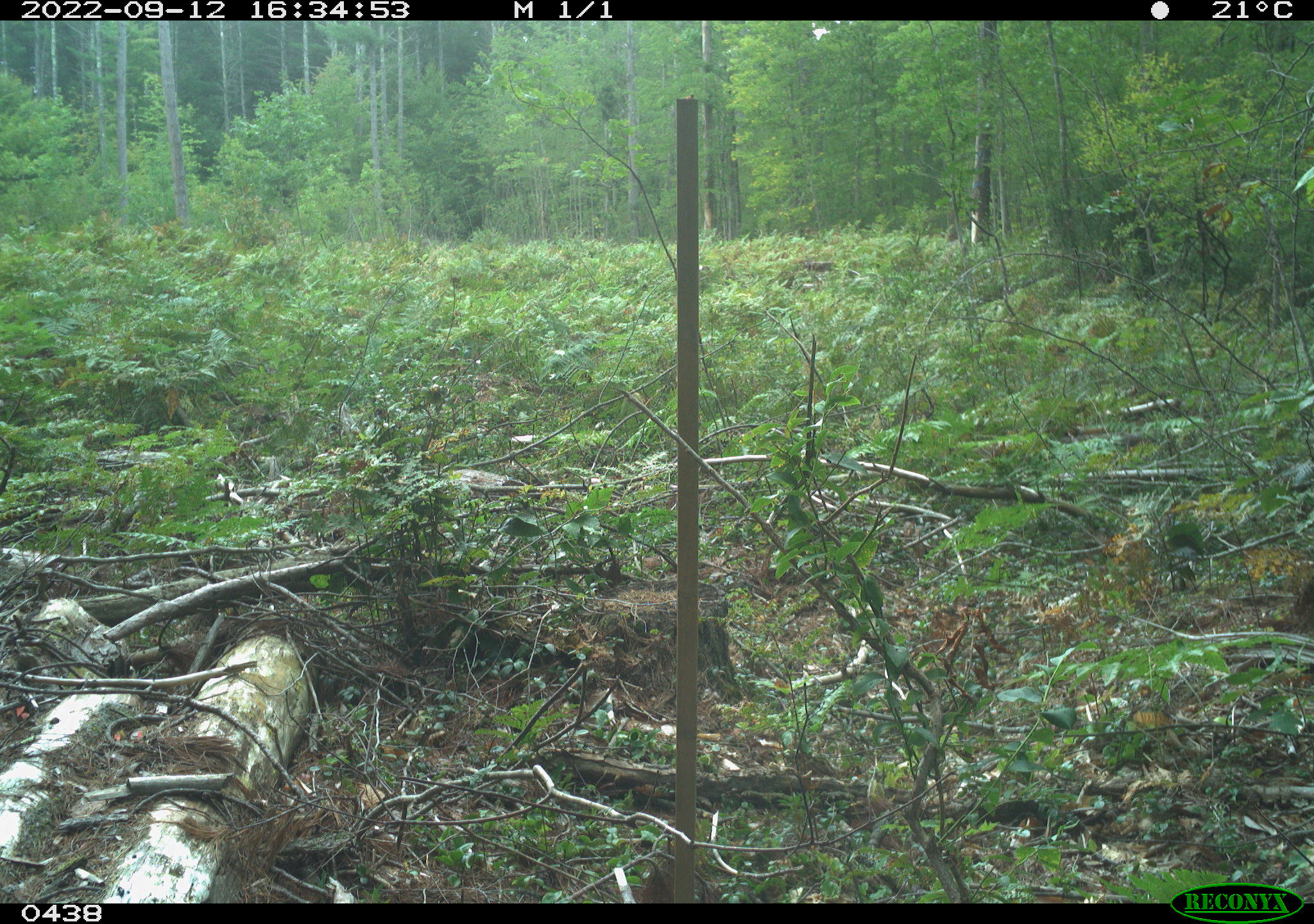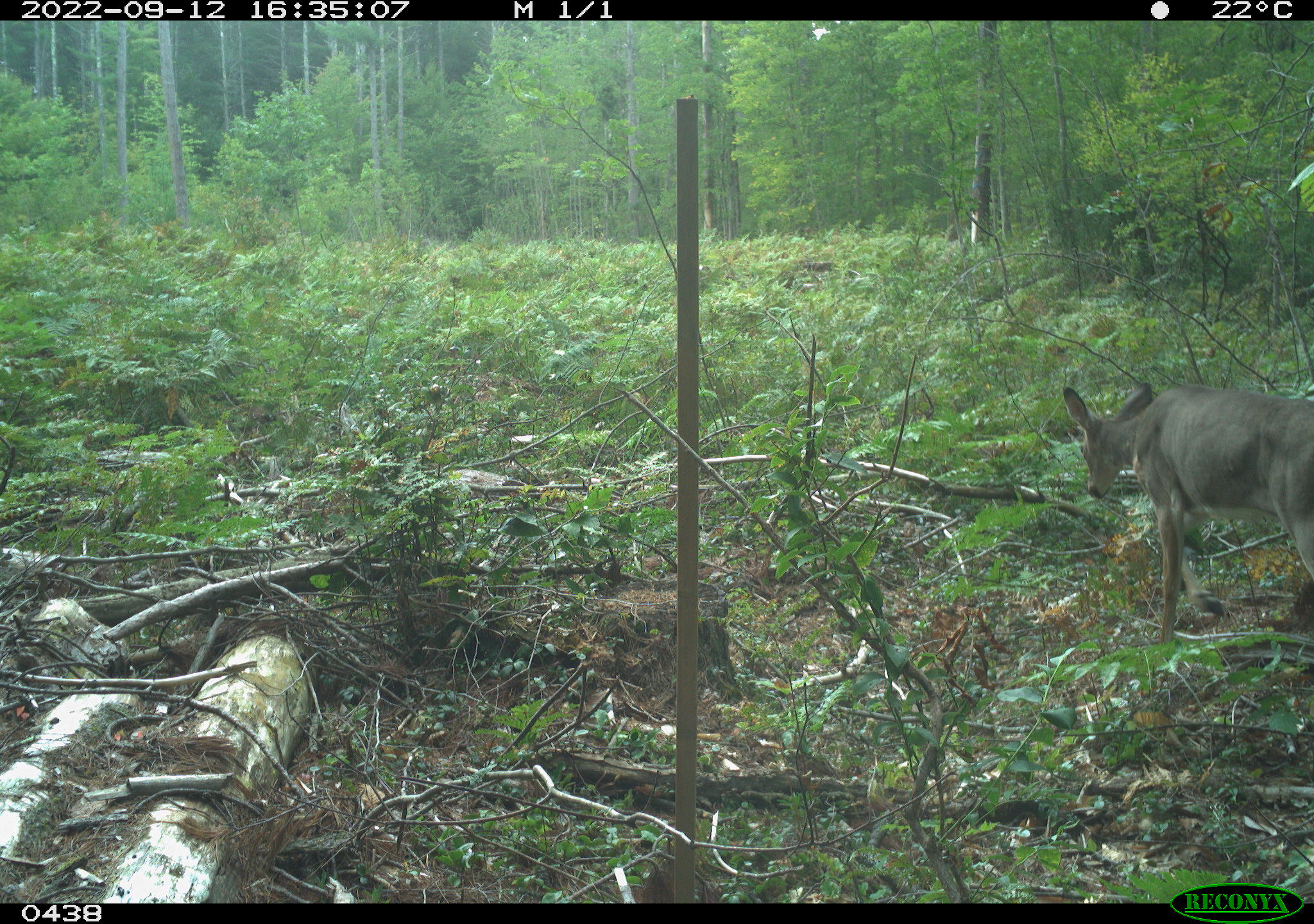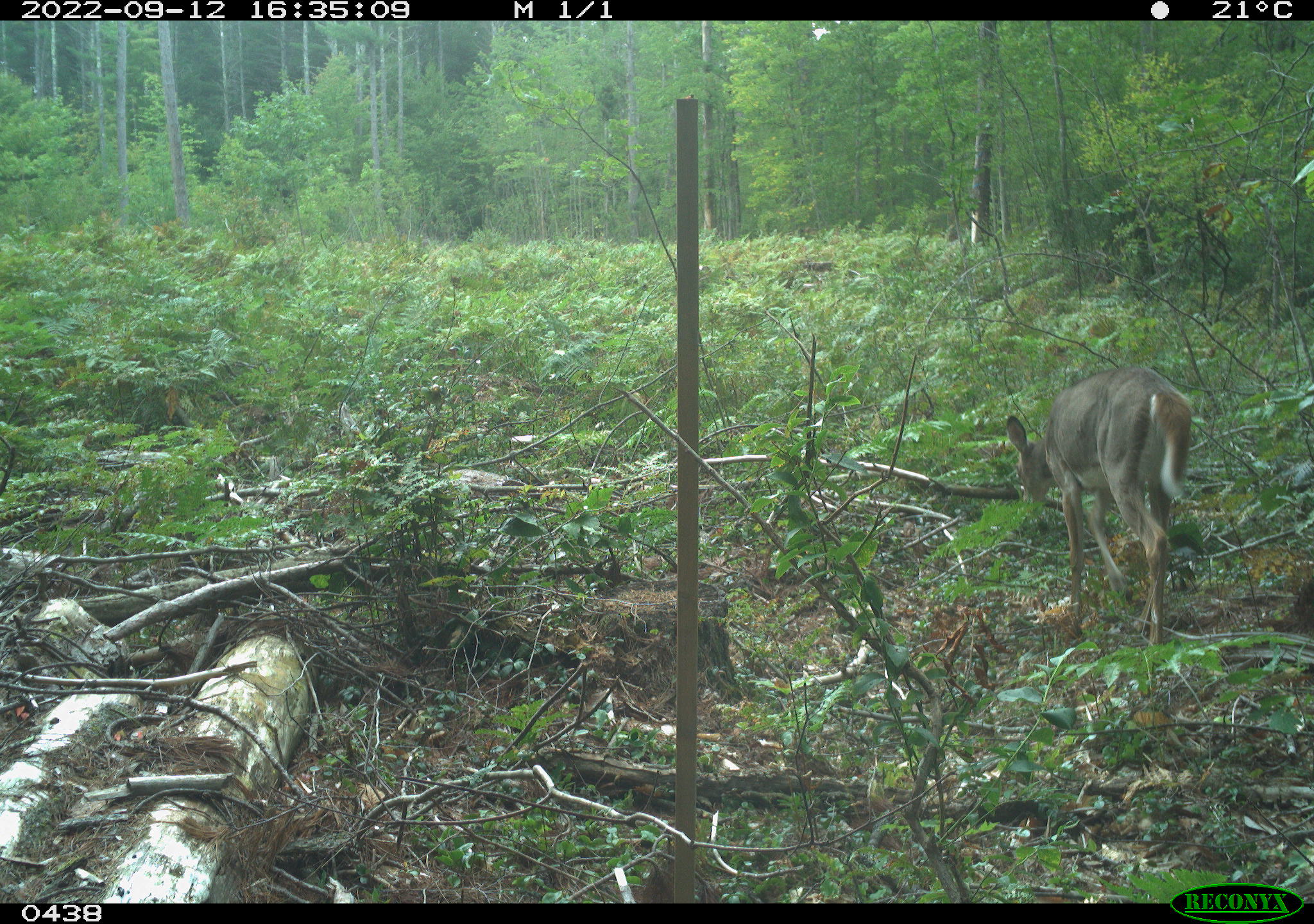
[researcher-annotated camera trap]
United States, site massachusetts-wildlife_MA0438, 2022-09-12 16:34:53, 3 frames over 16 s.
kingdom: Animalia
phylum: Chordata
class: Mammalia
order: Artiodactyla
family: Cervidae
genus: Odocoileus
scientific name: Odocoileus virginianus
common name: white-tailed deer